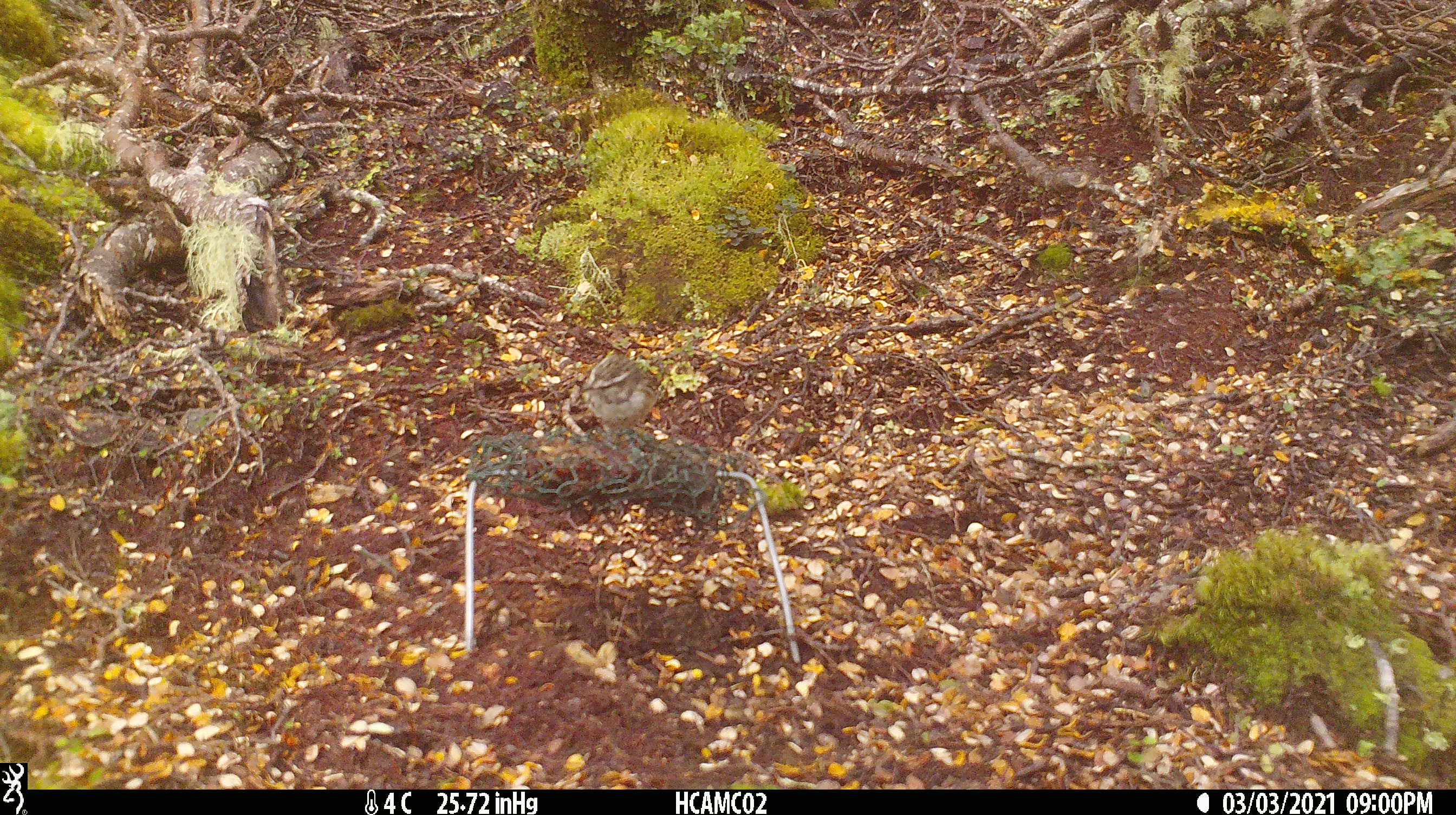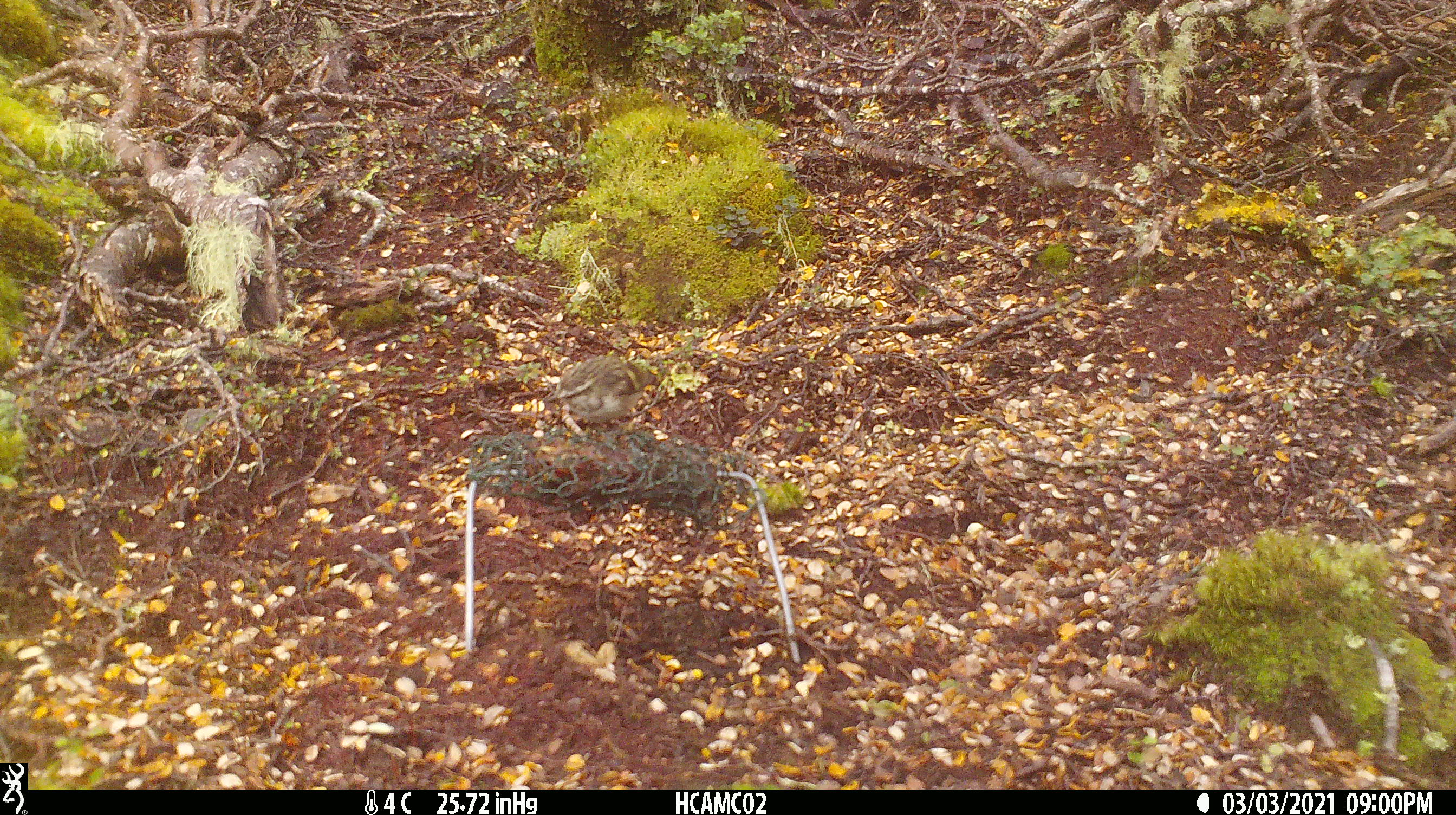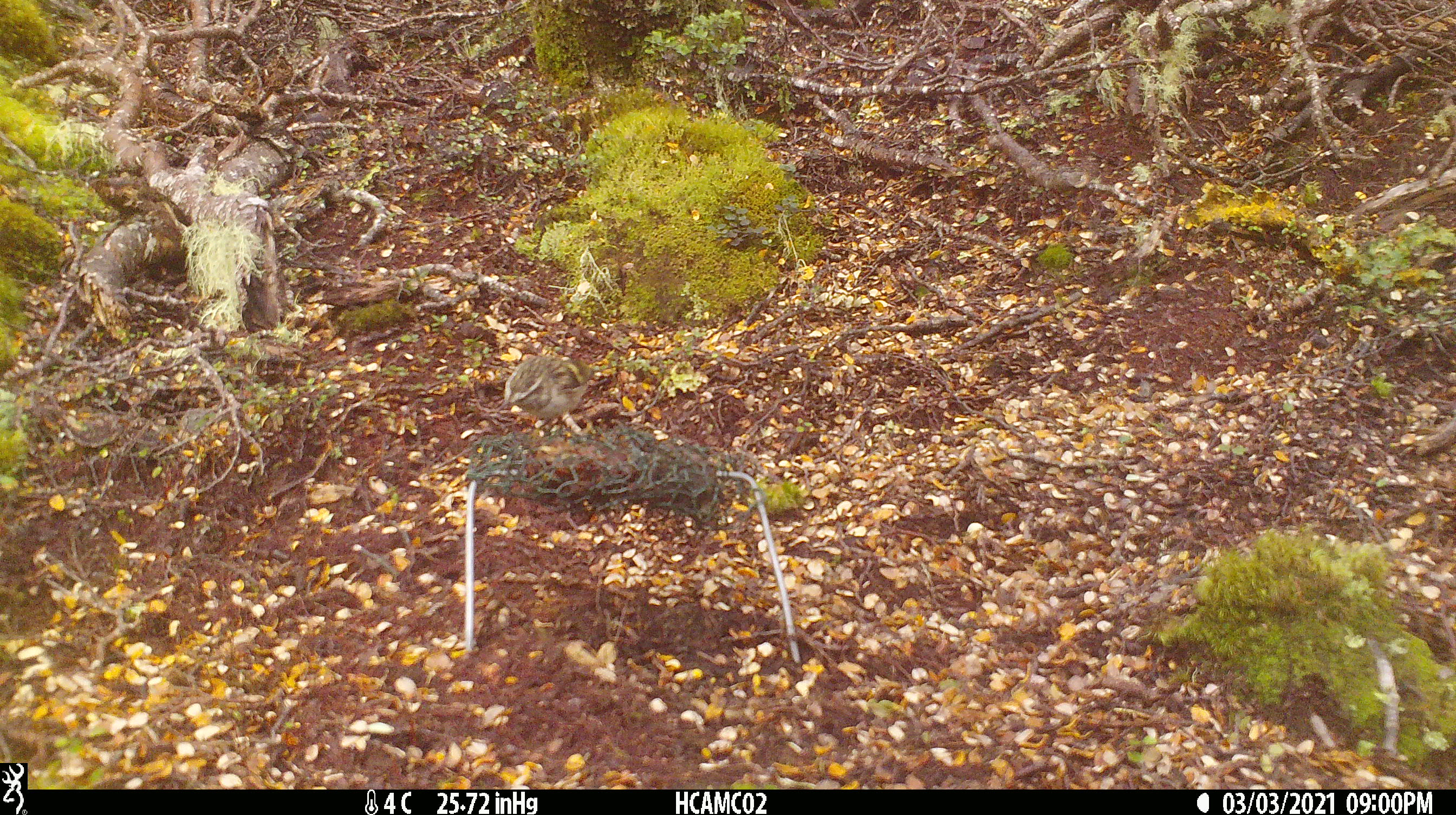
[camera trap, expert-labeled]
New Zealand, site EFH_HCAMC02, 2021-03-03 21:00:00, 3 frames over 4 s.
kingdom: Animalia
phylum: Chordata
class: Aves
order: Passeriformes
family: Acanthisittidae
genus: Acanthisitta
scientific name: Acanthisitta chloris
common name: rifleman